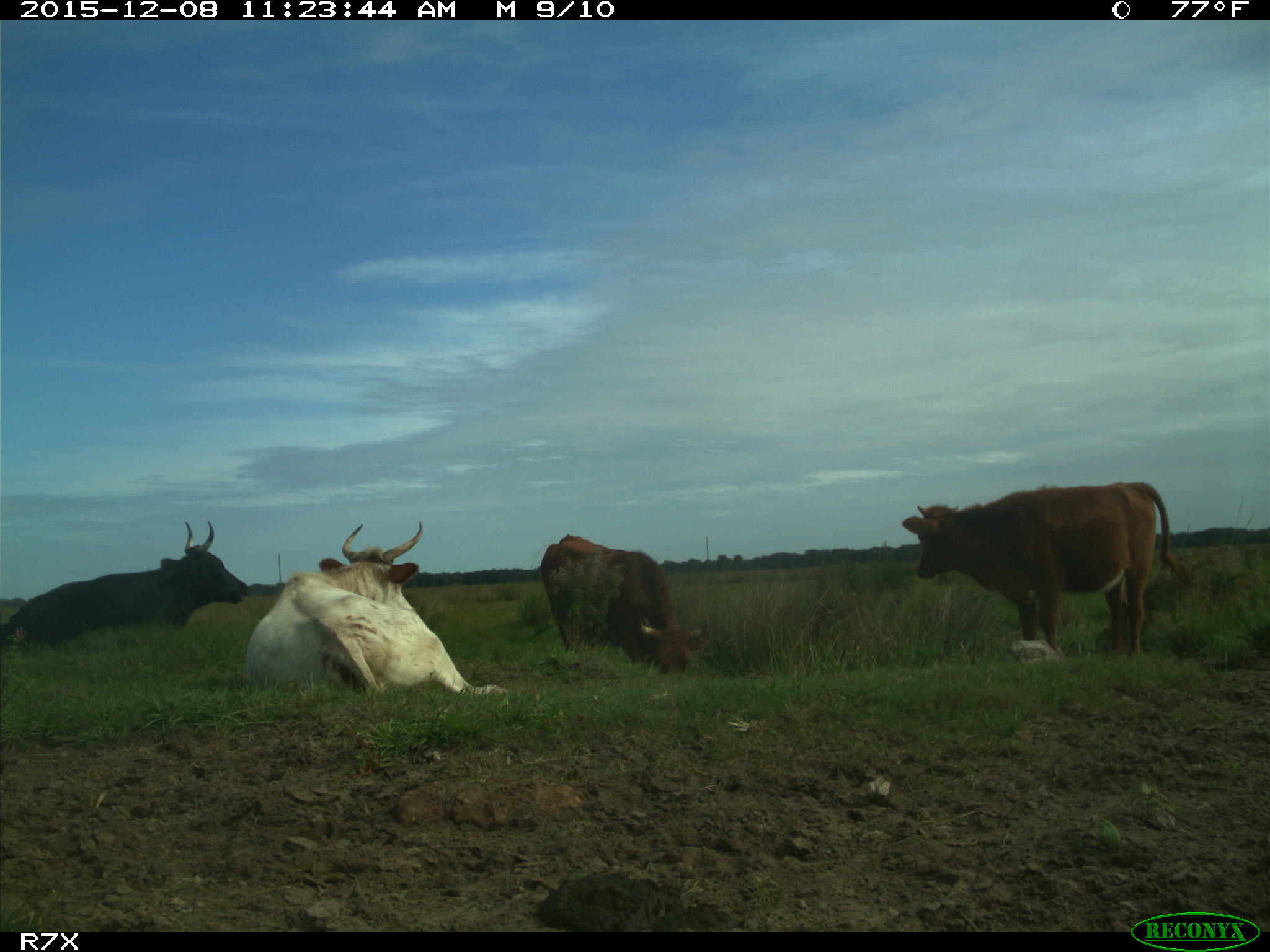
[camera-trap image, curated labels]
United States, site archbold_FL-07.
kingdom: Animalia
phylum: Chordata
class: Mammalia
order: Artiodactyla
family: Bovidae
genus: Bos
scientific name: Bos taurus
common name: domestic cow